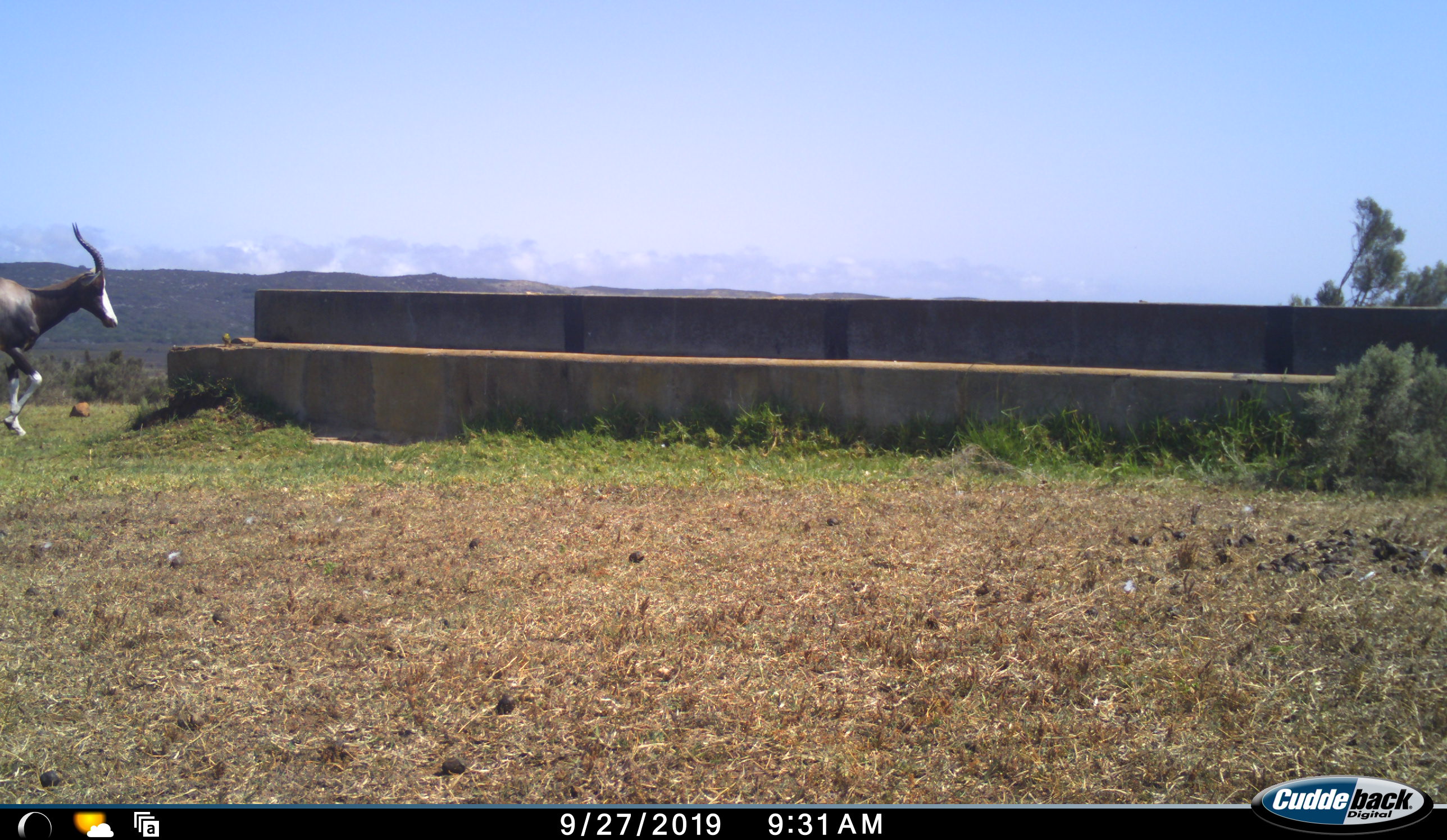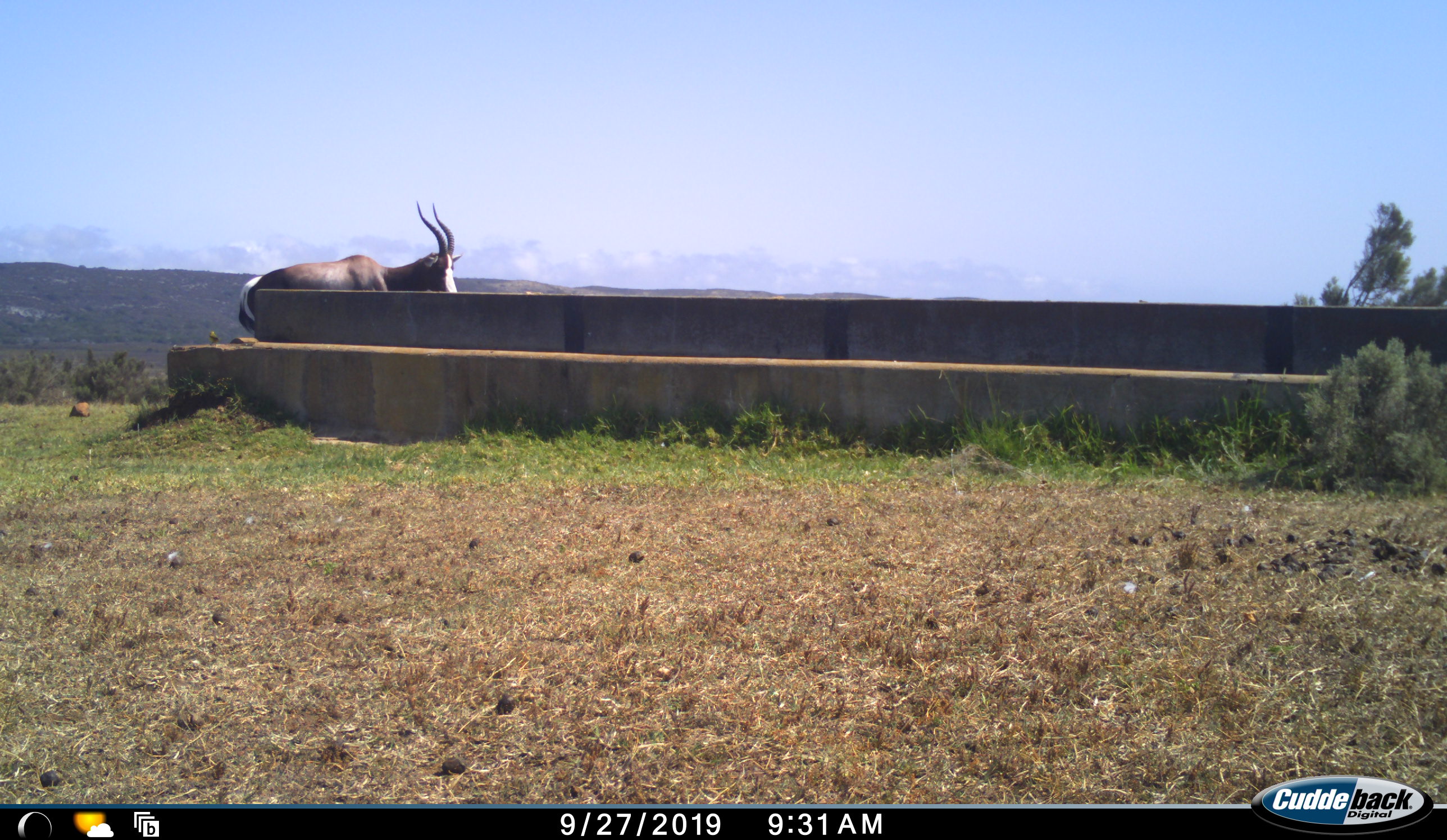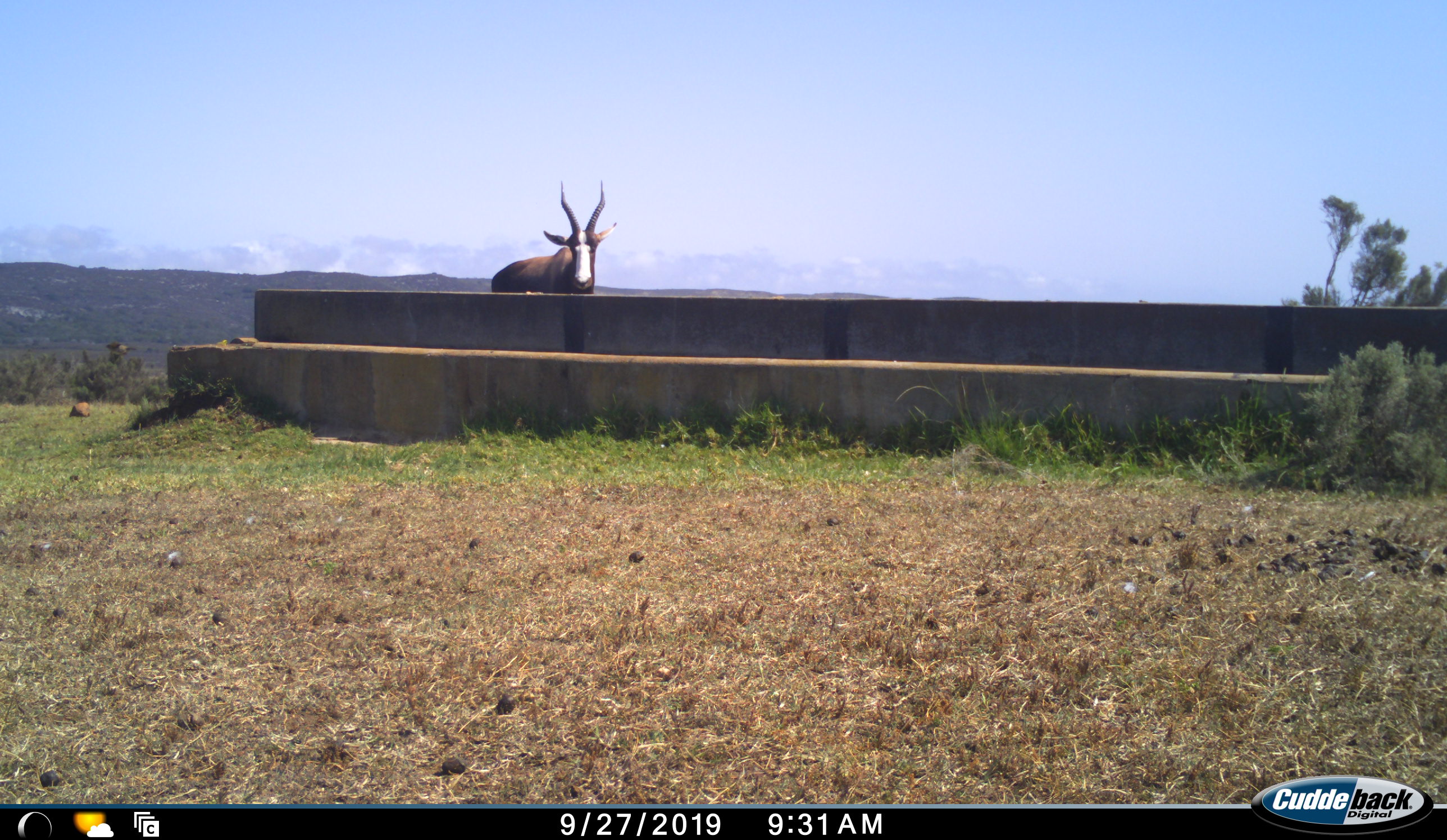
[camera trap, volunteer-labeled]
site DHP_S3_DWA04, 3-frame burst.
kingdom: Animalia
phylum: Chordata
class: Mammalia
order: Artiodactyla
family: Bovidae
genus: Damaliscus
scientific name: Damaliscus pygargus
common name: bontebok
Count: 1.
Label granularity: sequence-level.